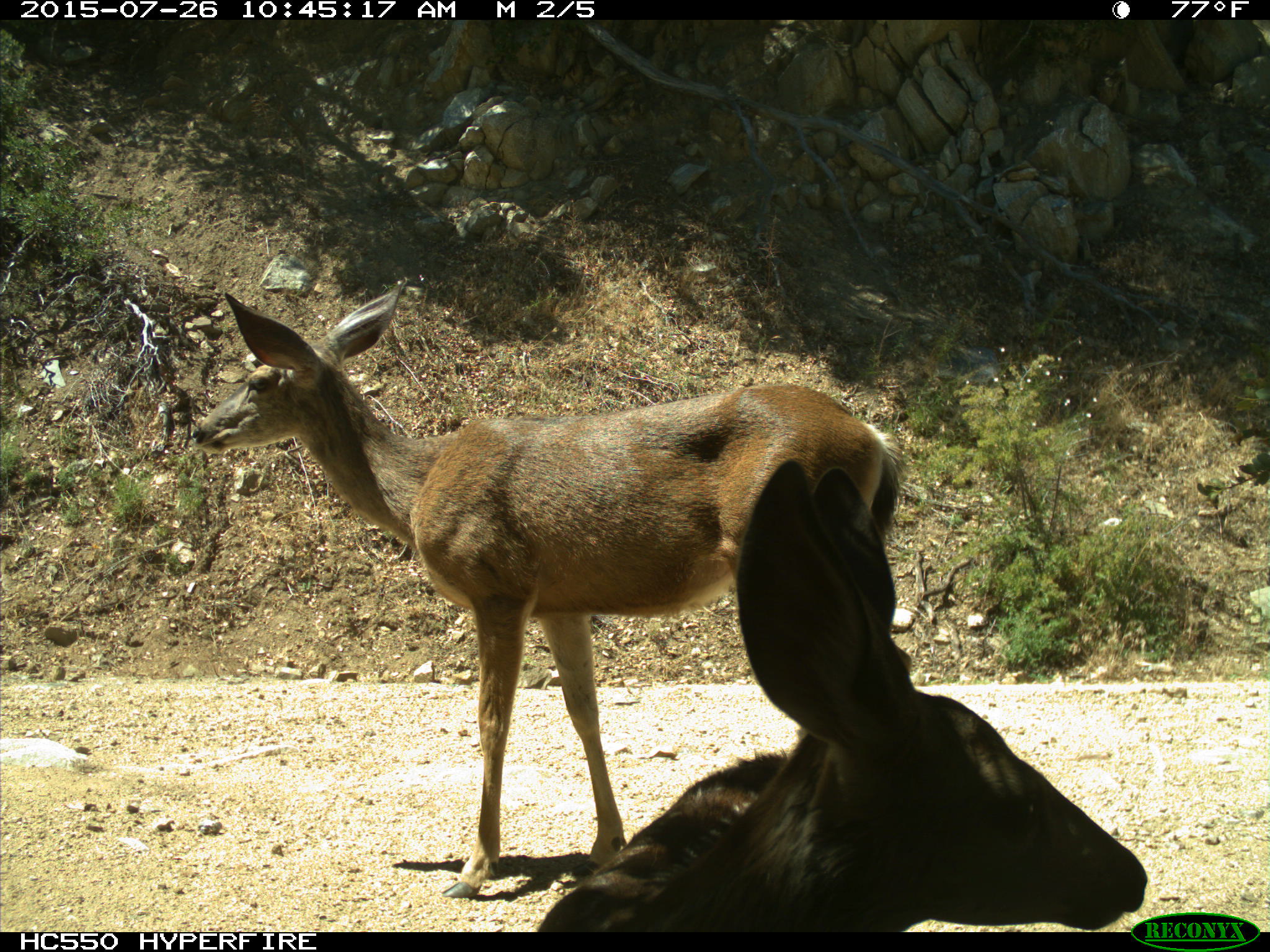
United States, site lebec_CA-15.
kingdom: Animalia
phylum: Chordata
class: Mammalia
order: Artiodactyla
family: Cervidae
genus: Odocoileus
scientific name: Odocoileus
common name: deer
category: unidentified deer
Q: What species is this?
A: Unidentified deer (deer) (Odocoileus).